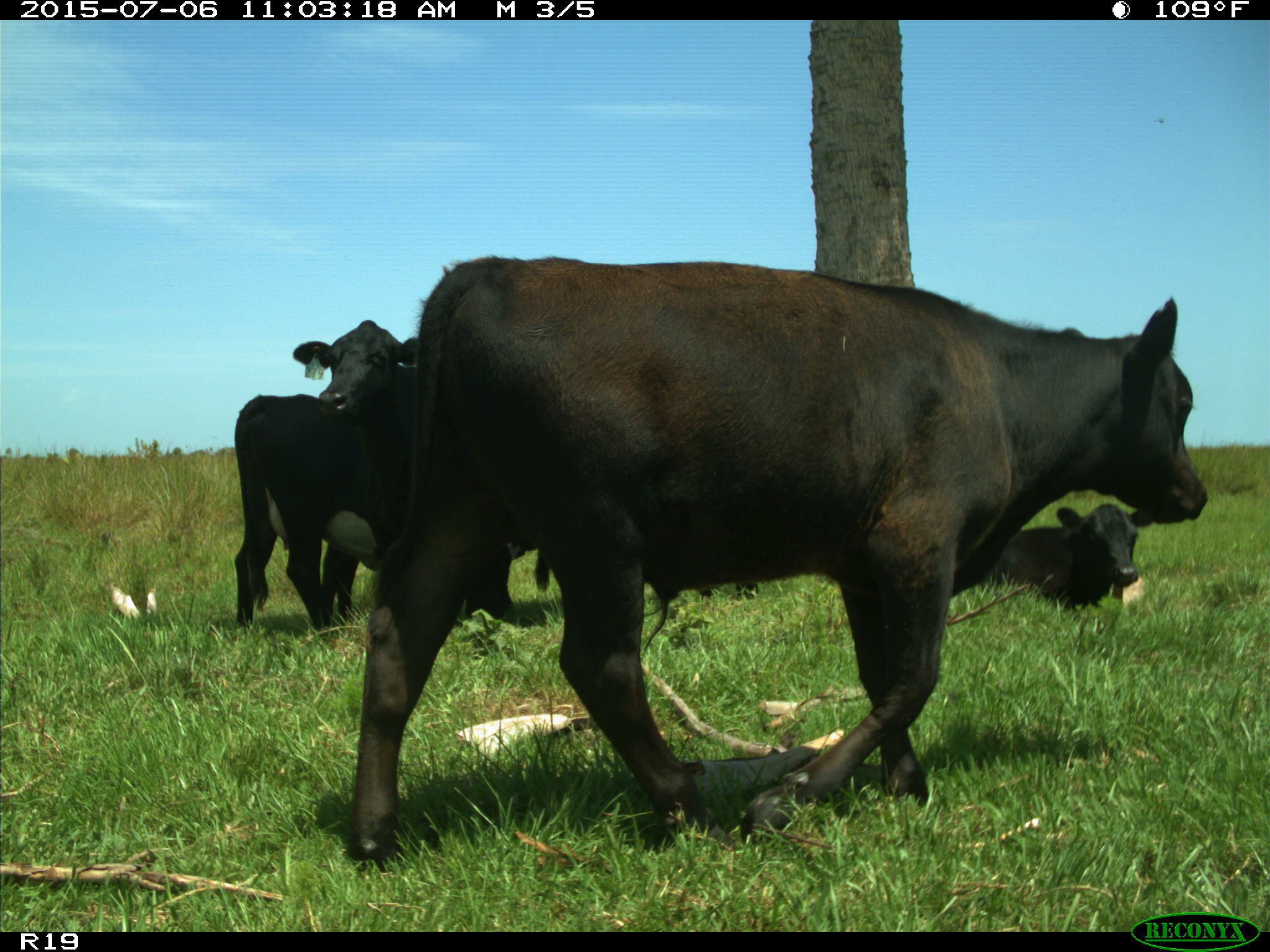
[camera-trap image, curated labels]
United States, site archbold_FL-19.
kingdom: Animalia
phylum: Chordata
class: Mammalia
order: Artiodactyla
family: Bovidae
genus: Bos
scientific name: Bos taurus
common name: domestic cow